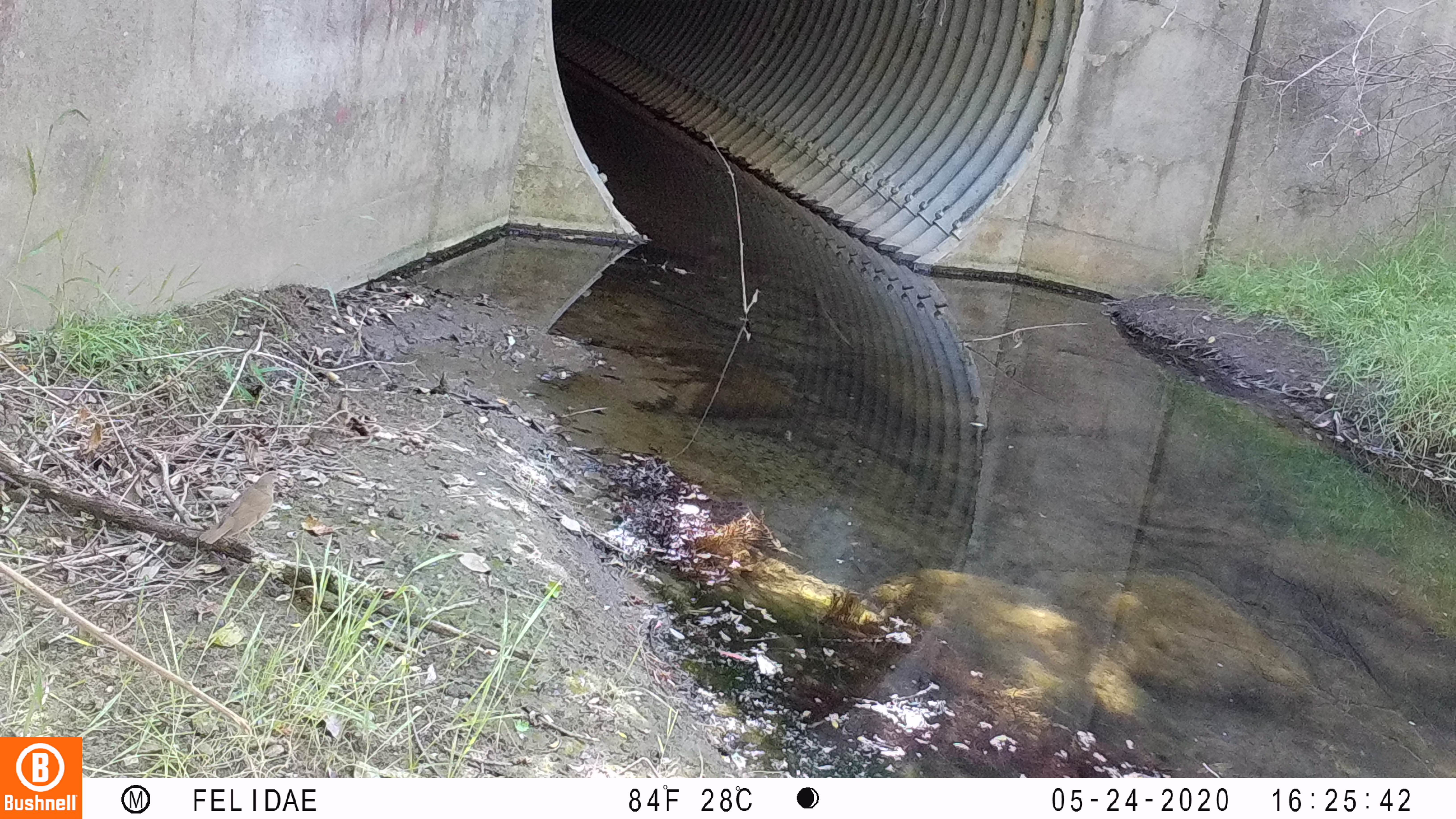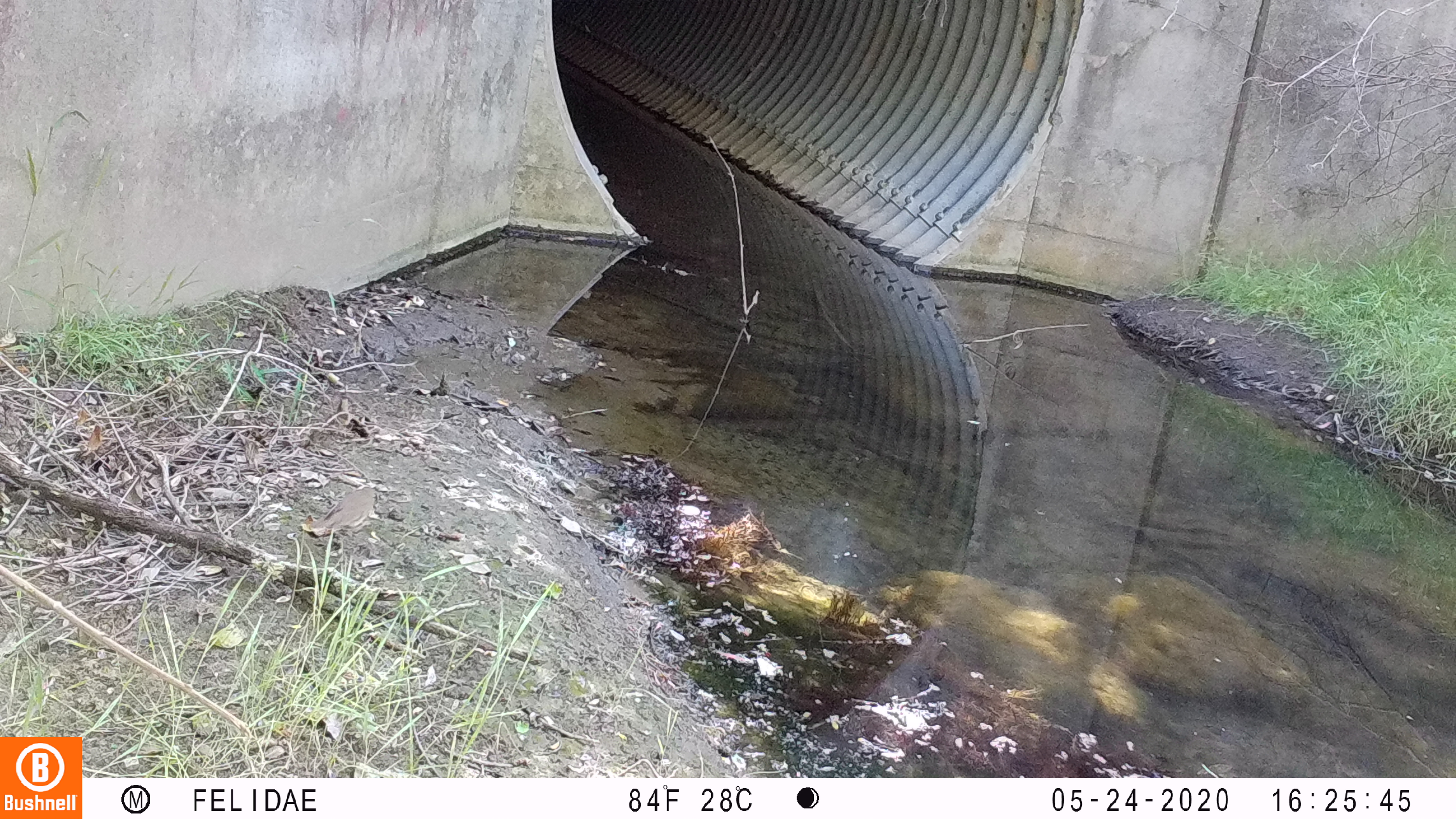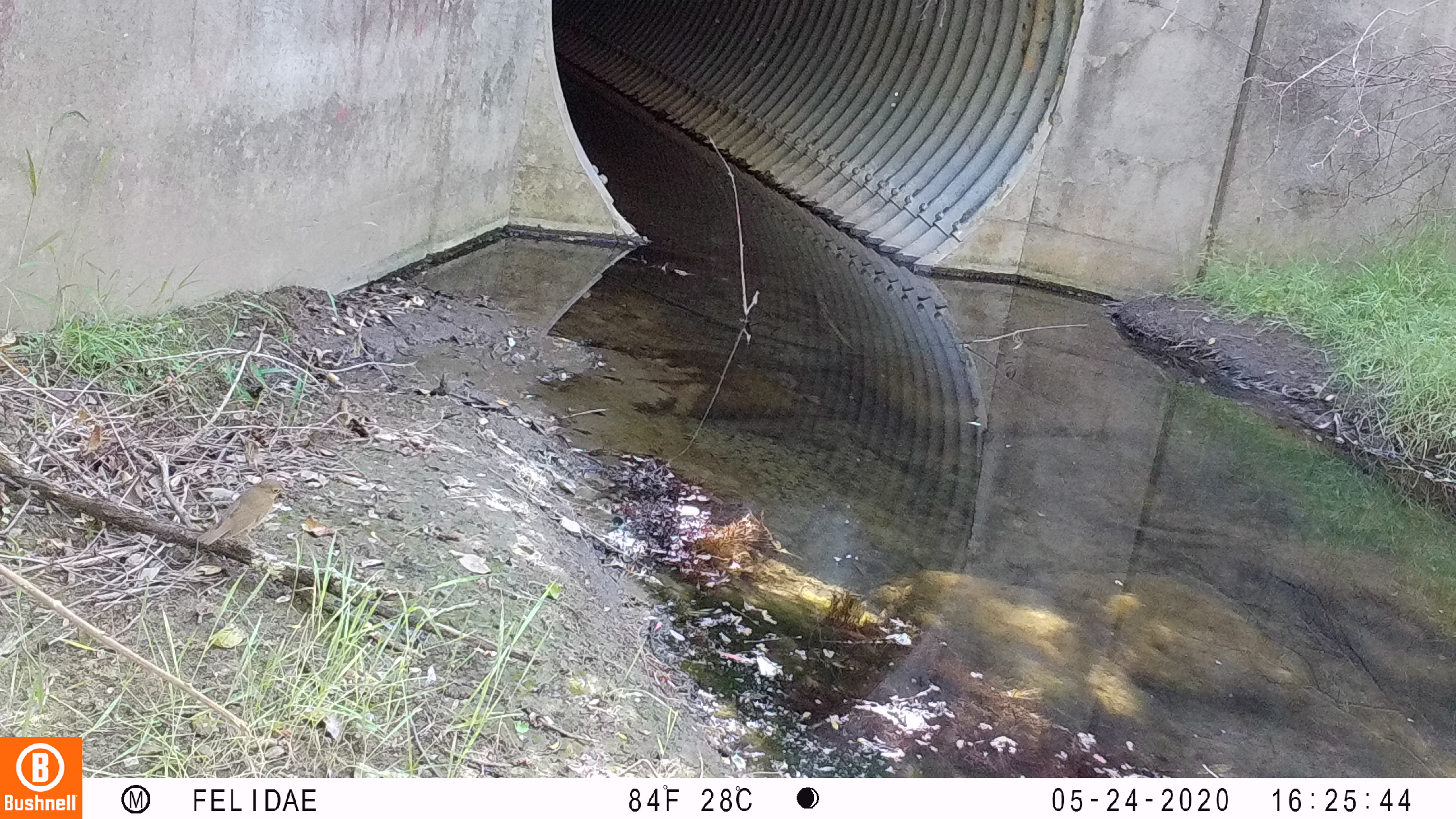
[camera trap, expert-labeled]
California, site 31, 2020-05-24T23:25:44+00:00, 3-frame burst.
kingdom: Animalia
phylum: Chordata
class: Aves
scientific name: Aves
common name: bird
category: unknown bird